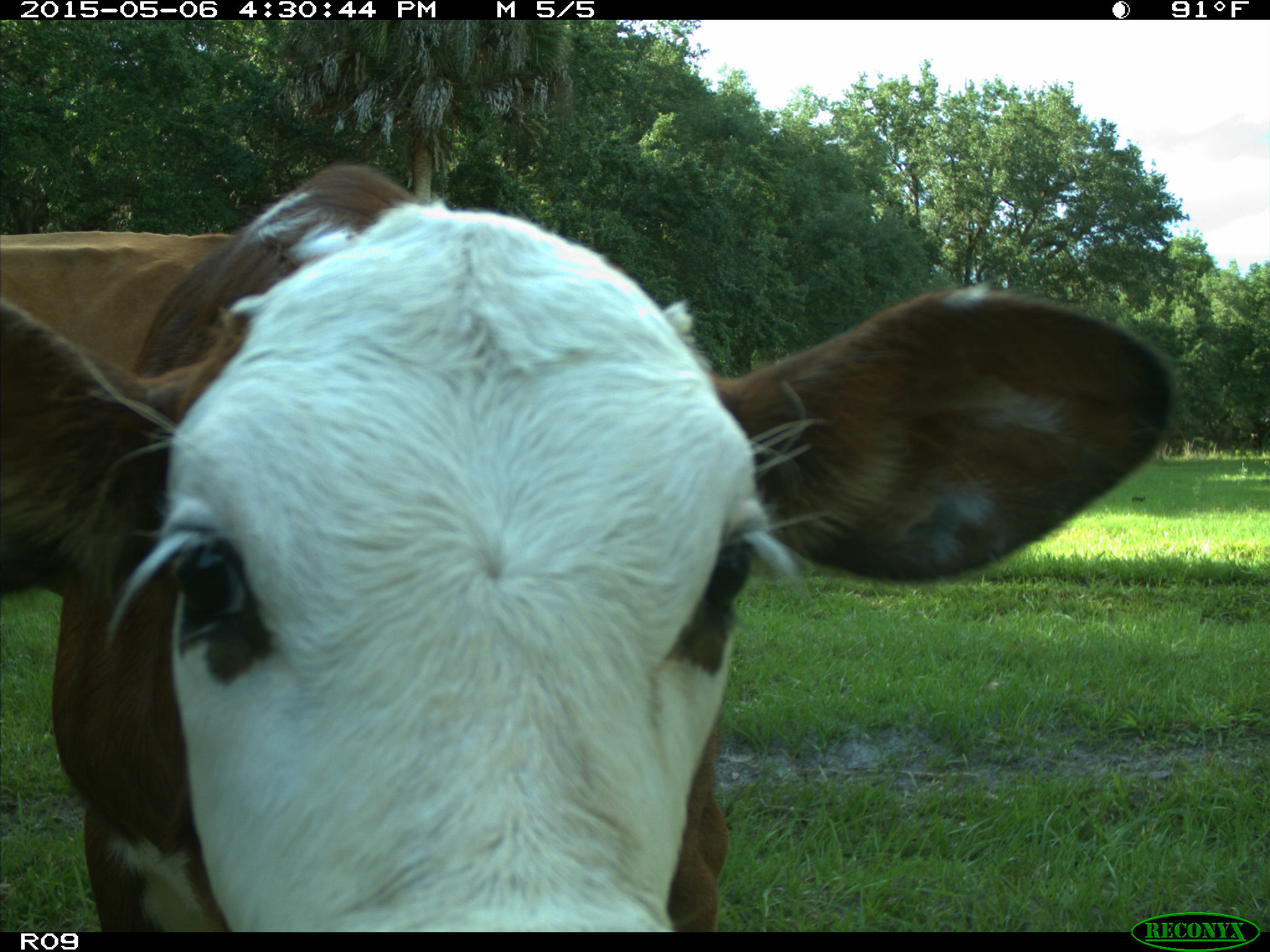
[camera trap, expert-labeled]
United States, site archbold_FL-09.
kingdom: Animalia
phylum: Chordata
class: Mammalia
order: Artiodactyla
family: Bovidae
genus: Bos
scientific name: Bos taurus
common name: domestic cow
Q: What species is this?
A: Bos taurus (domestic cow).